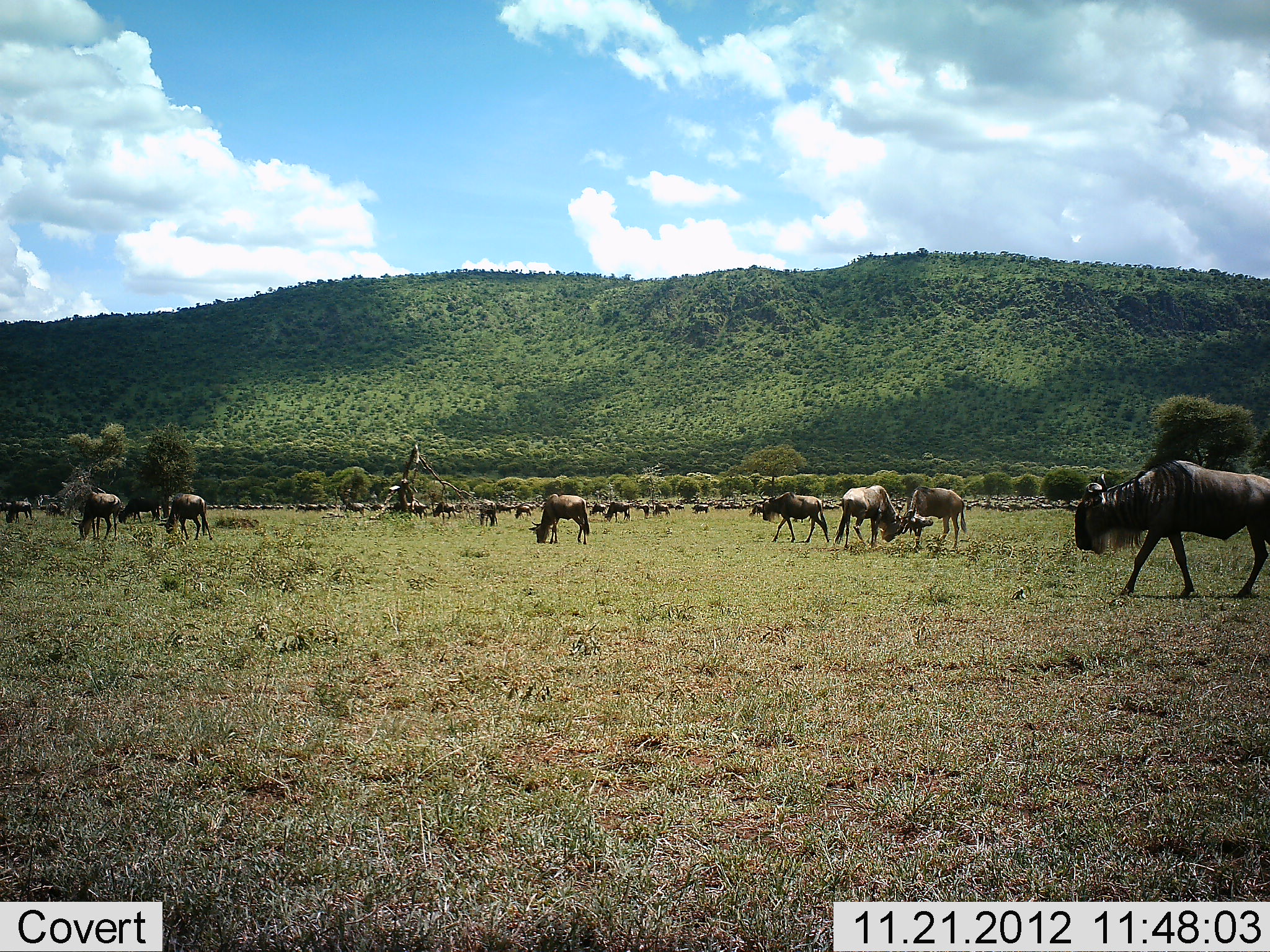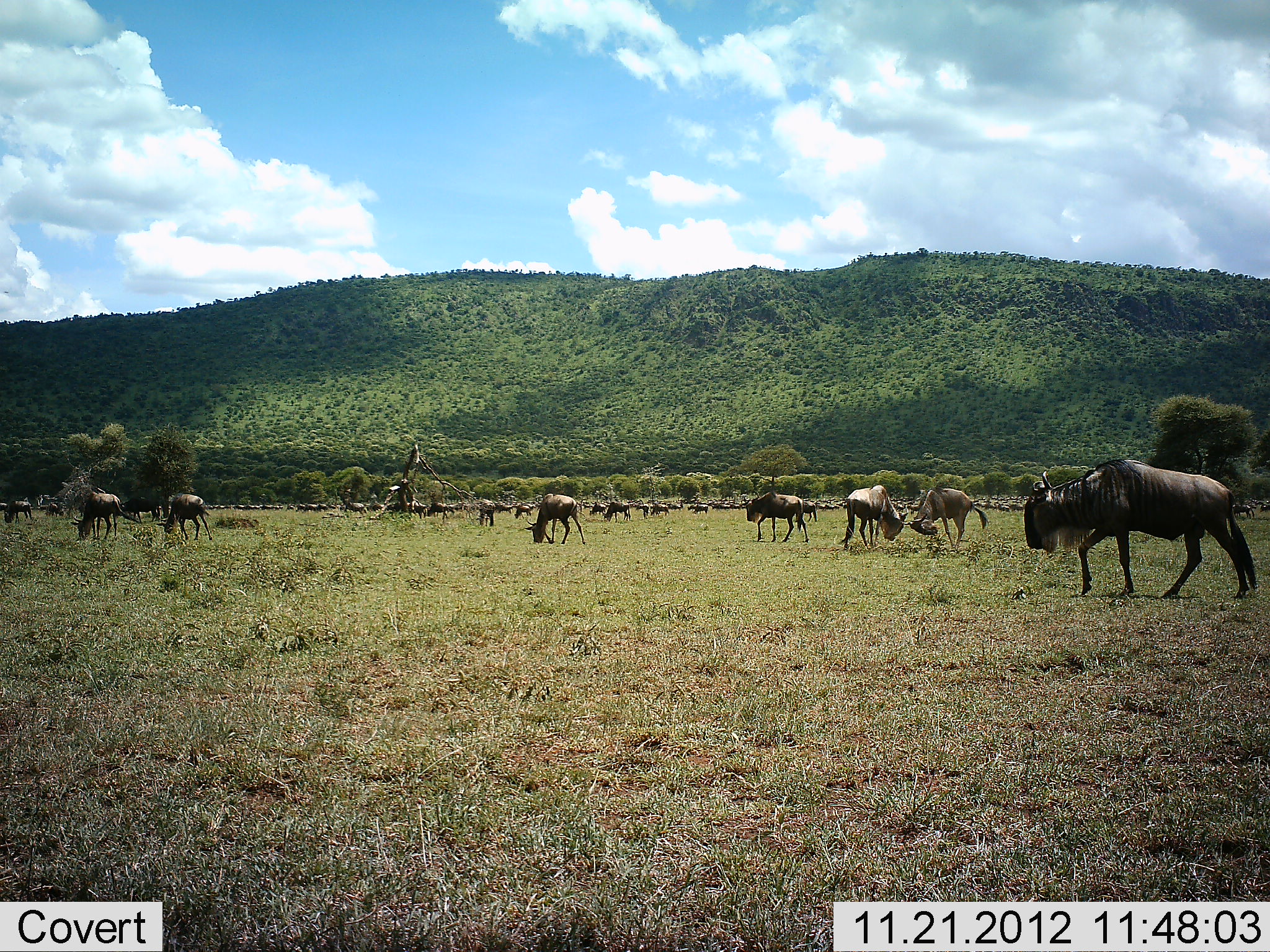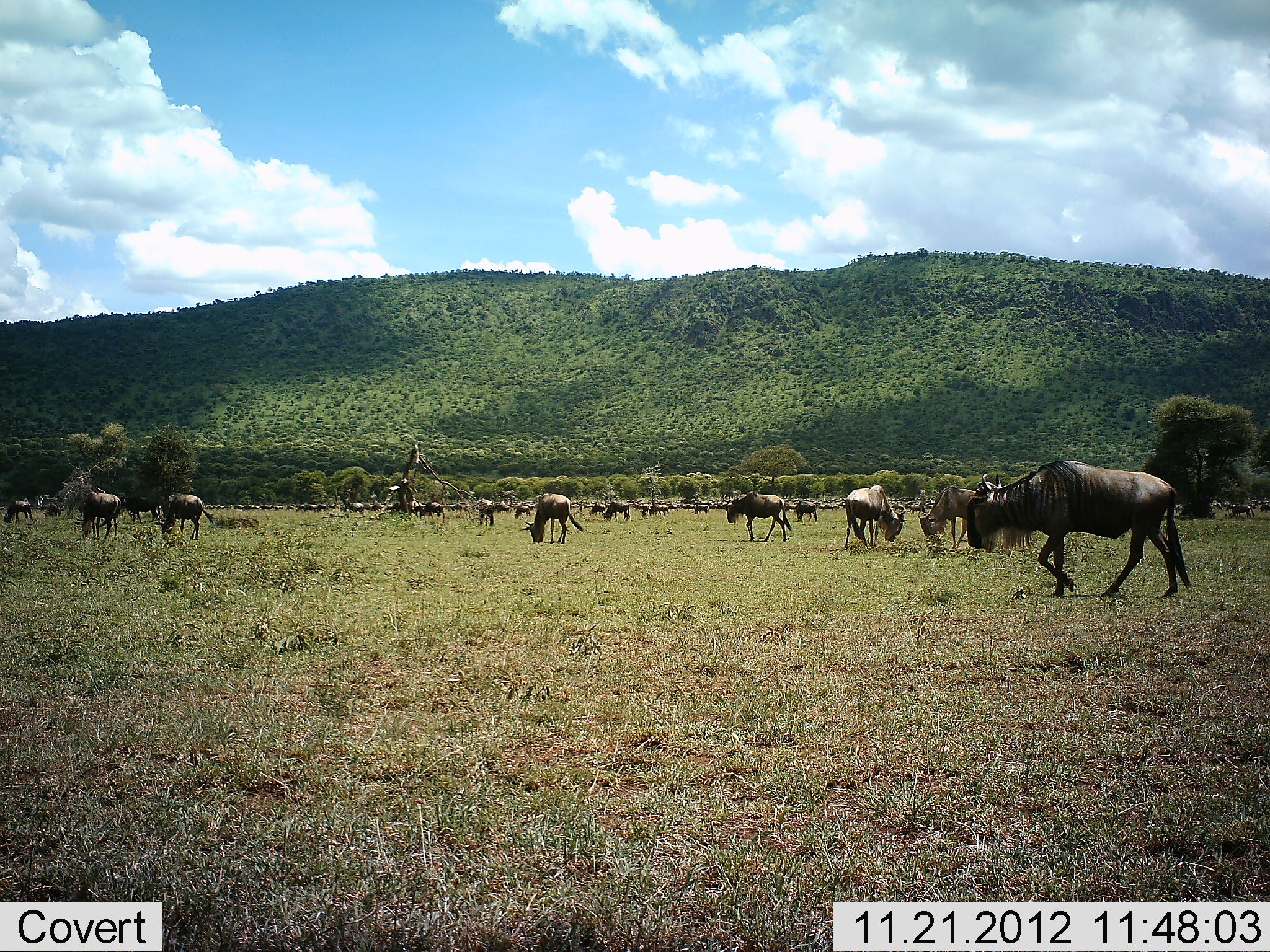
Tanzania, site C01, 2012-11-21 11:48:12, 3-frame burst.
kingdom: Animalia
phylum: Chordata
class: Mammalia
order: Artiodactyla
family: Bovidae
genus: Connochaetes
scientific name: Connochaetes taurinus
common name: blue wildebeest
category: wildebeest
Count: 51+.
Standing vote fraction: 38%.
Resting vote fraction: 8%.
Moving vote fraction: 88%.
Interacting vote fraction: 58%.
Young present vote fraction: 4%.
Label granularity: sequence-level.